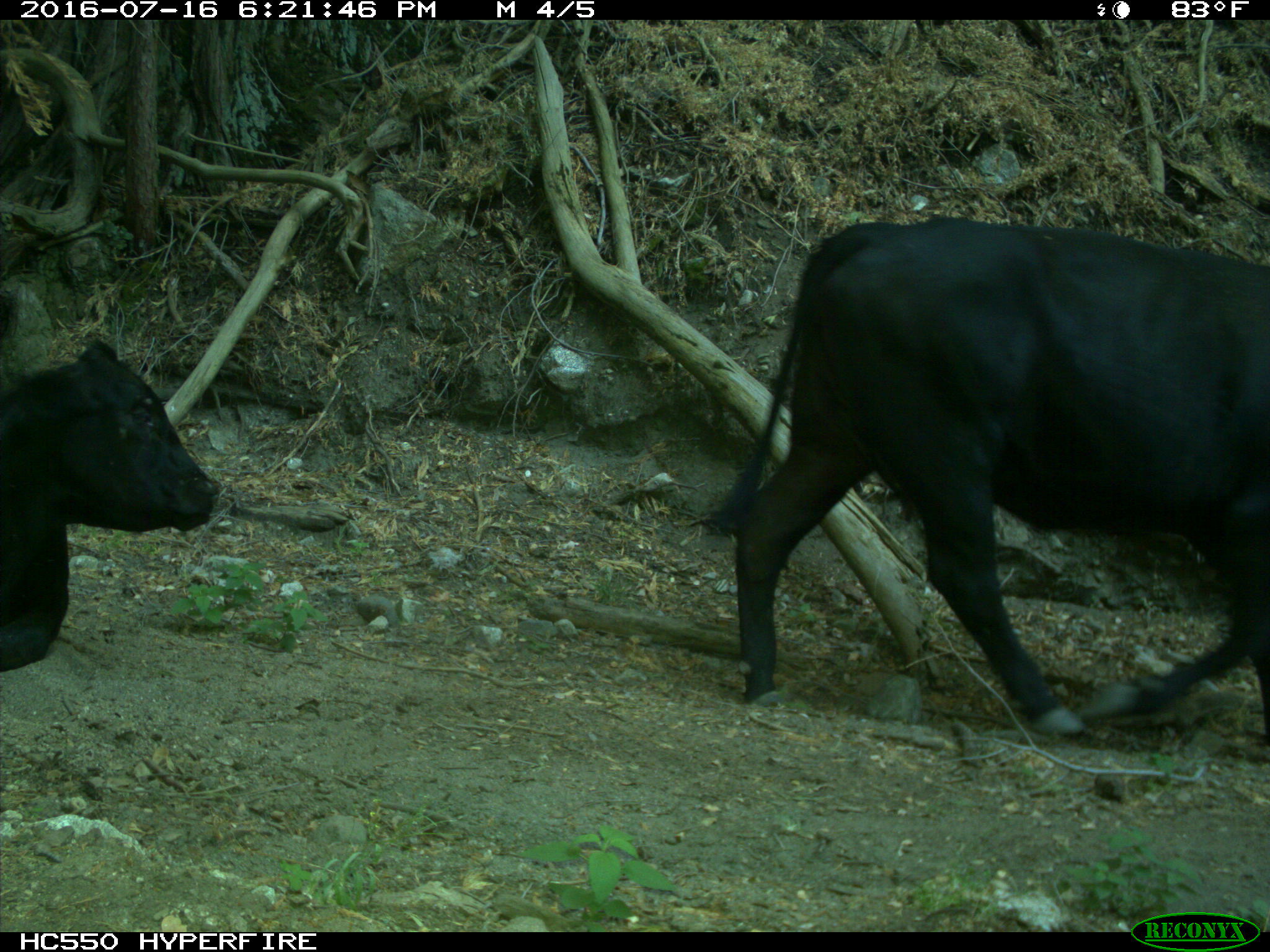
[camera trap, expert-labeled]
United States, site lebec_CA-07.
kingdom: Animalia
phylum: Chordata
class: Mammalia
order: Artiodactyla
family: Bovidae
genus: Bos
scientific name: Bos taurus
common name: domestic cow